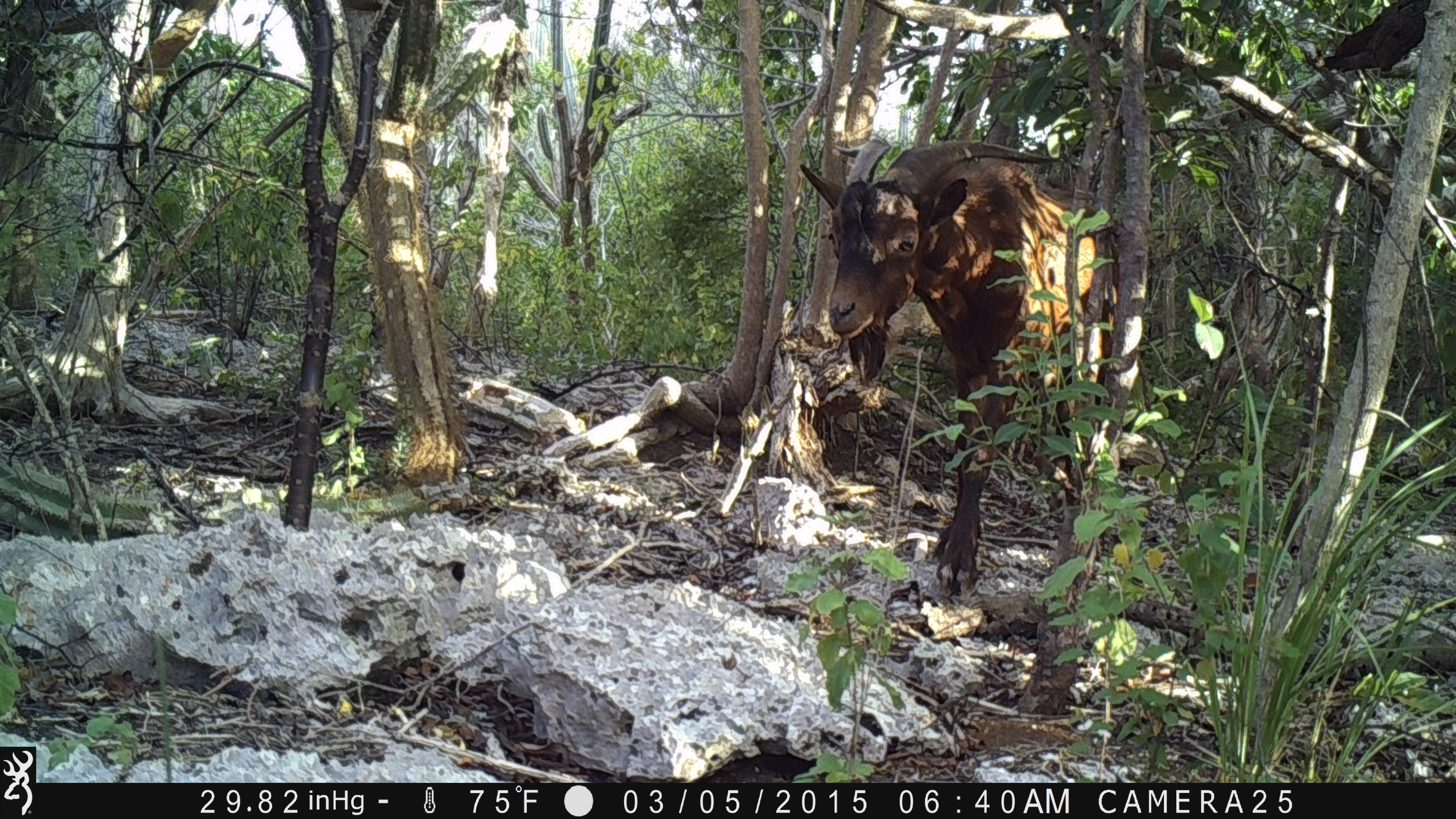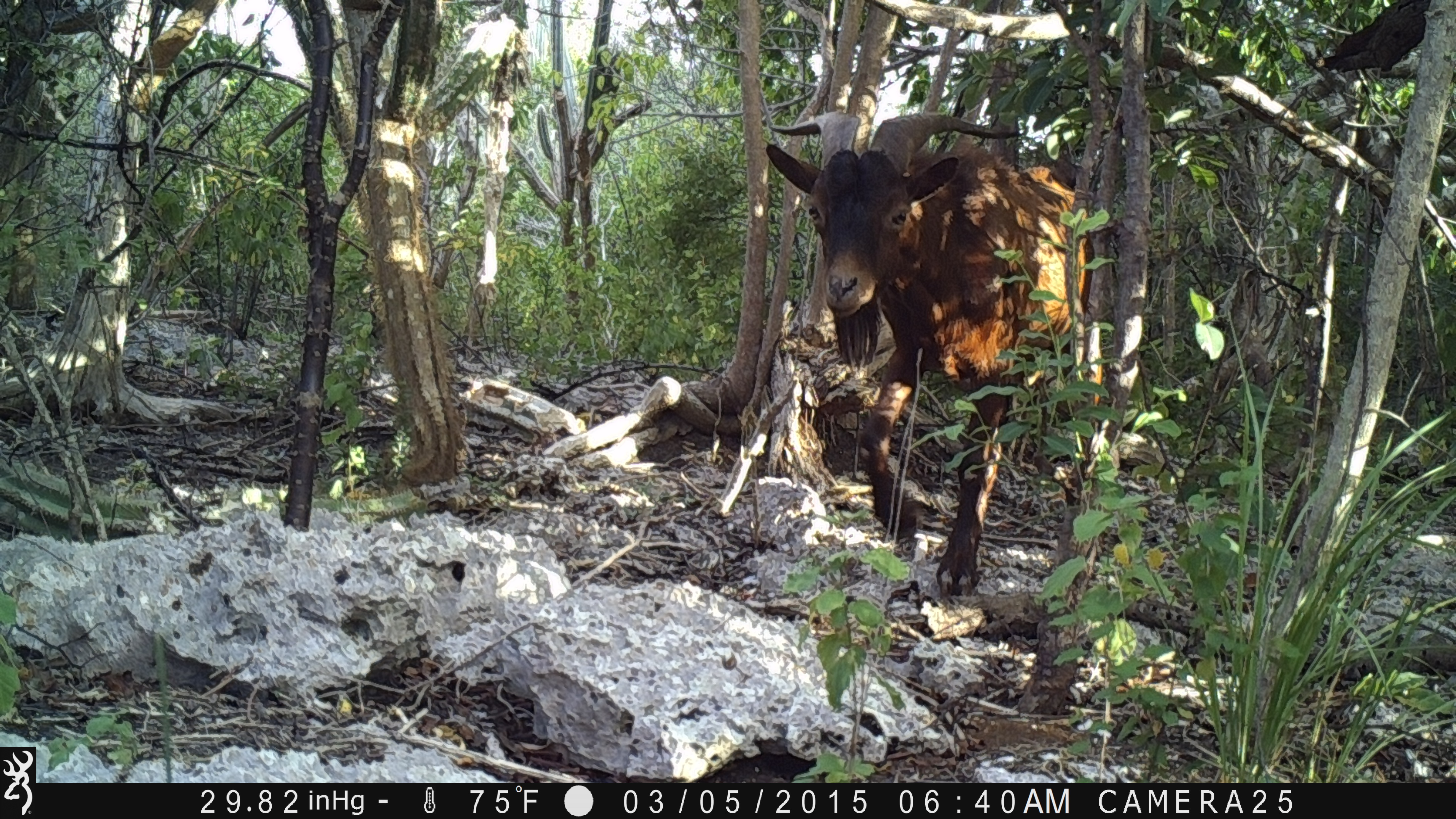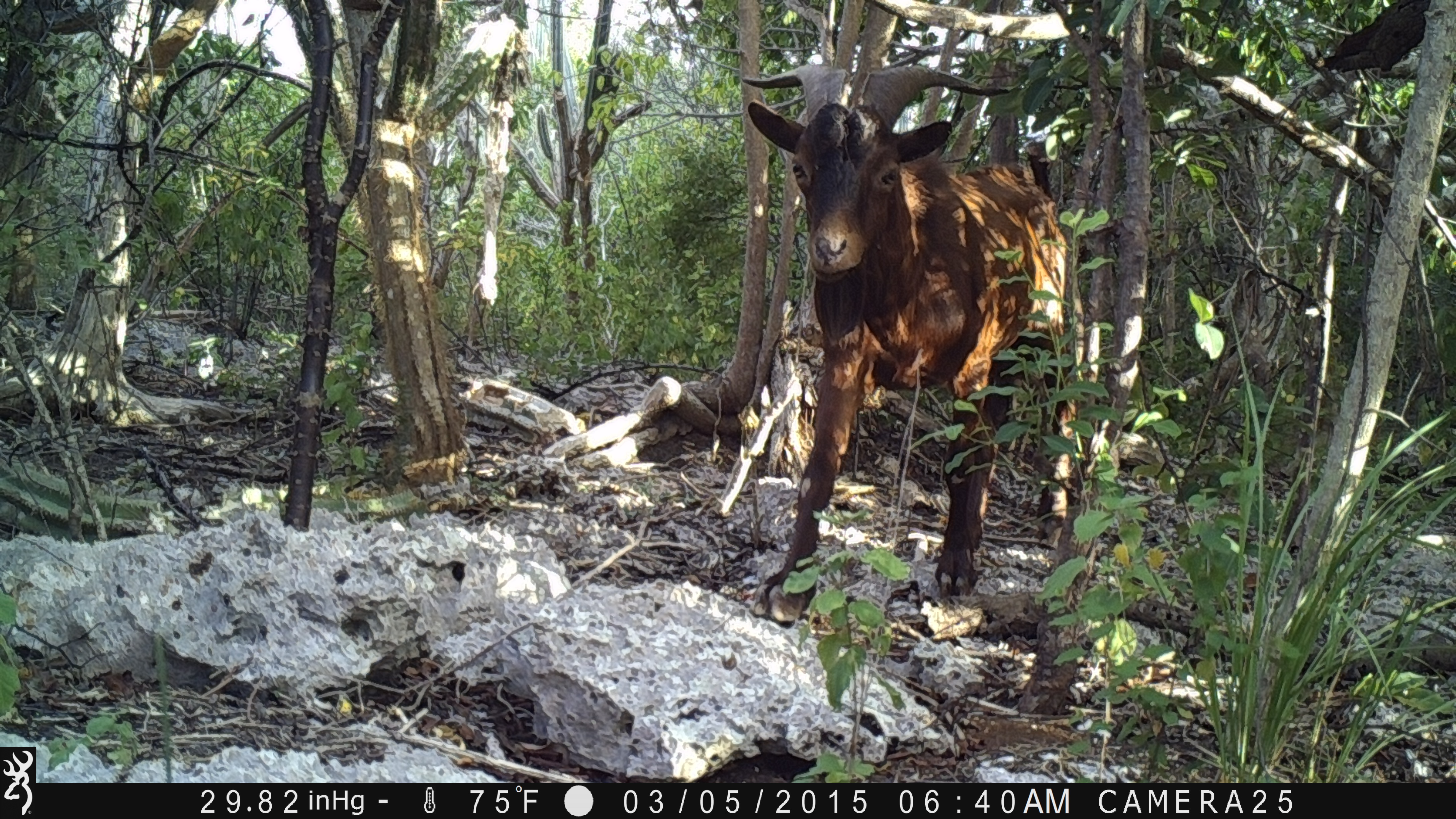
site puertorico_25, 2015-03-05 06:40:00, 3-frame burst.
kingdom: Animalia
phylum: Chordata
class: Mammalia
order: Artiodactyla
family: Bovidae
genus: Capra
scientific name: Capra hircus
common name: goat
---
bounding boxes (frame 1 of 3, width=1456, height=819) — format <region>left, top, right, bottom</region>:
goat: <region>796, 134, 1105, 583</region>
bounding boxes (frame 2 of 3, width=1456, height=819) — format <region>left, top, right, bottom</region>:
goat: <region>767, 95, 1080, 587</region>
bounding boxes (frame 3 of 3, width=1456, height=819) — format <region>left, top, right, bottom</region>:
goat: <region>742, 61, 1070, 625</region>